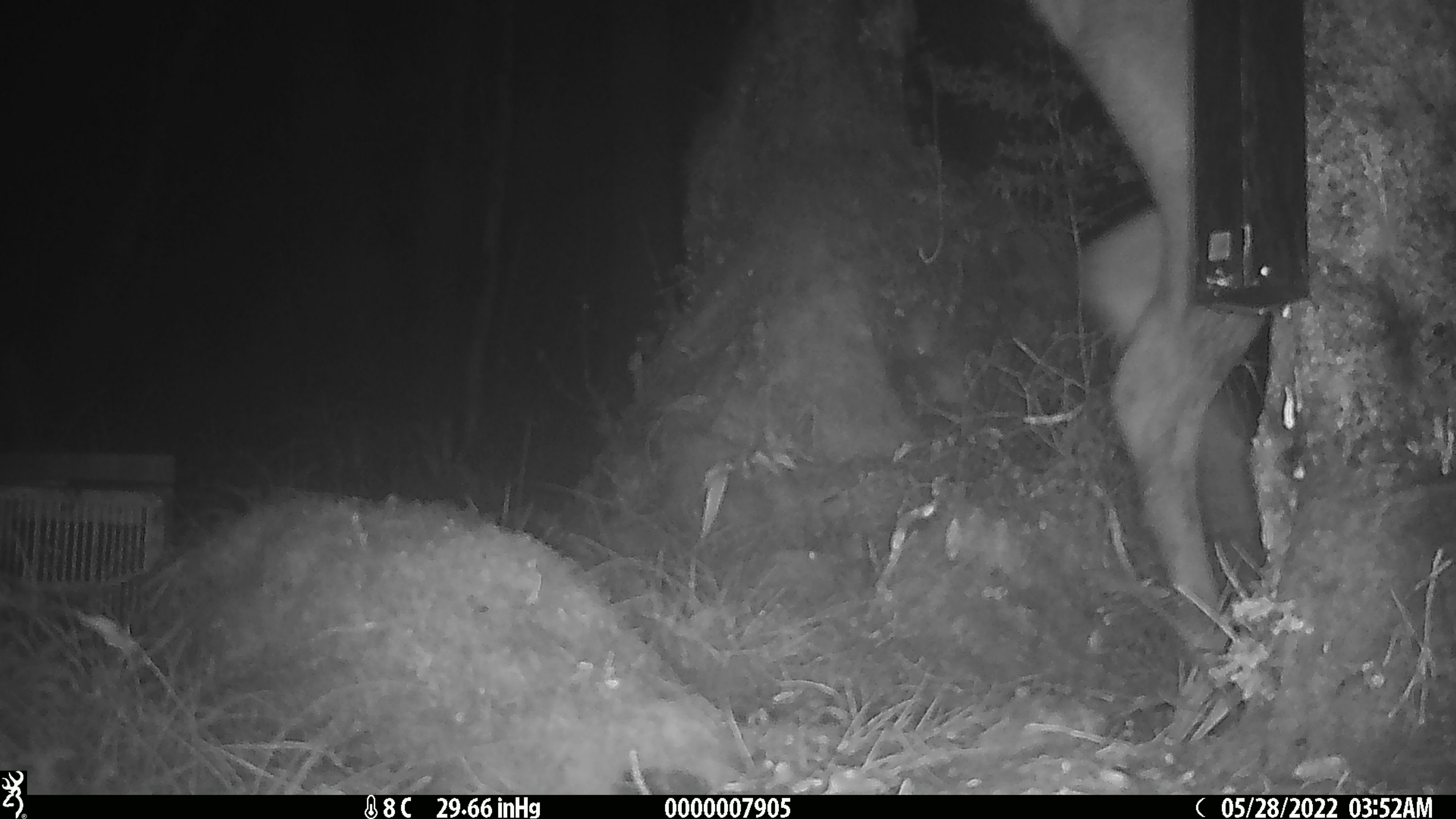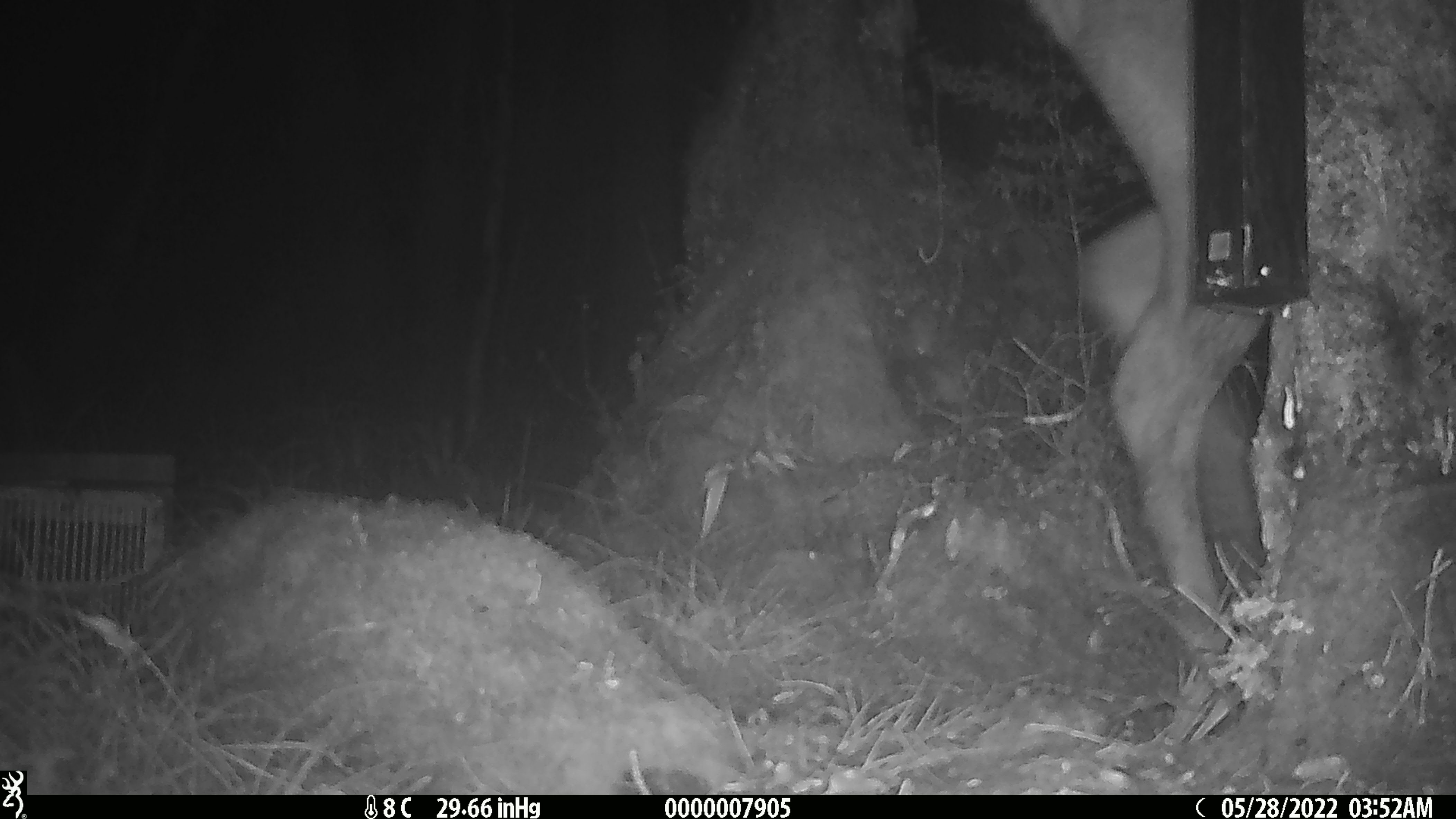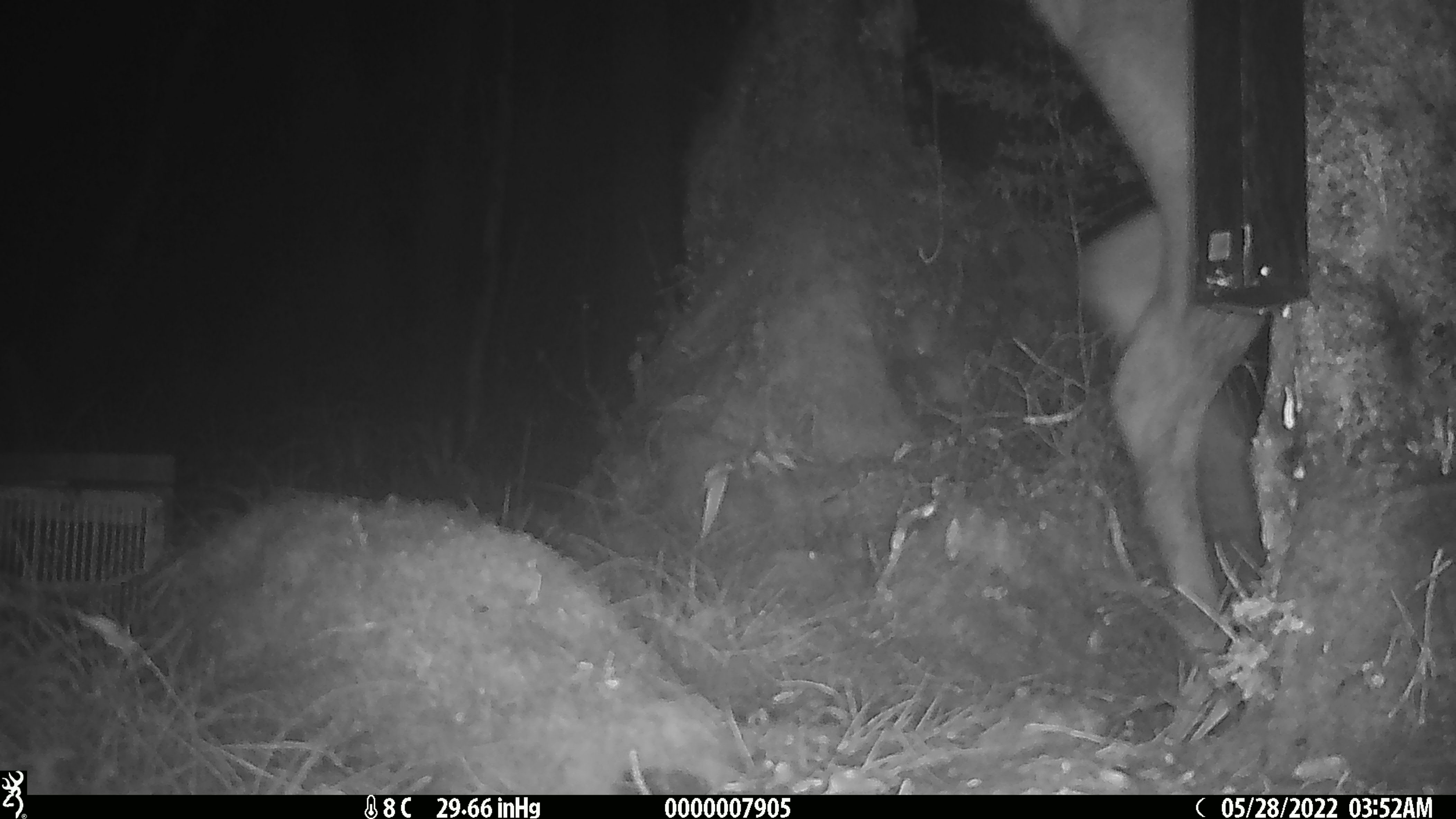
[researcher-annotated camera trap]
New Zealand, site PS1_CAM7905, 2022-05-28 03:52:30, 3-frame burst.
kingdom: Animalia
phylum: Chordata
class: Mammalia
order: Artiodactyla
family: Cervidae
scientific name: Cervidae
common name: deer